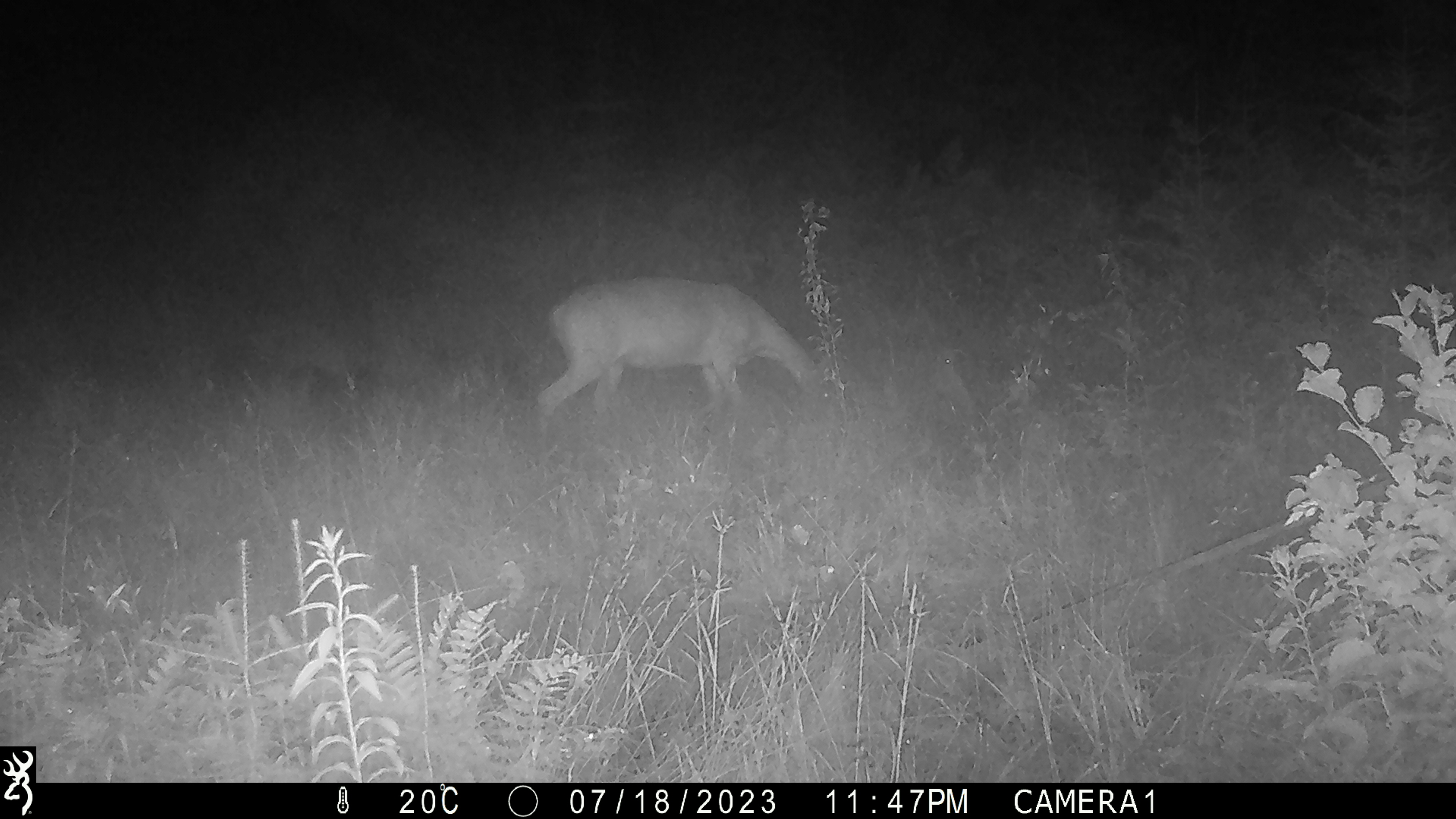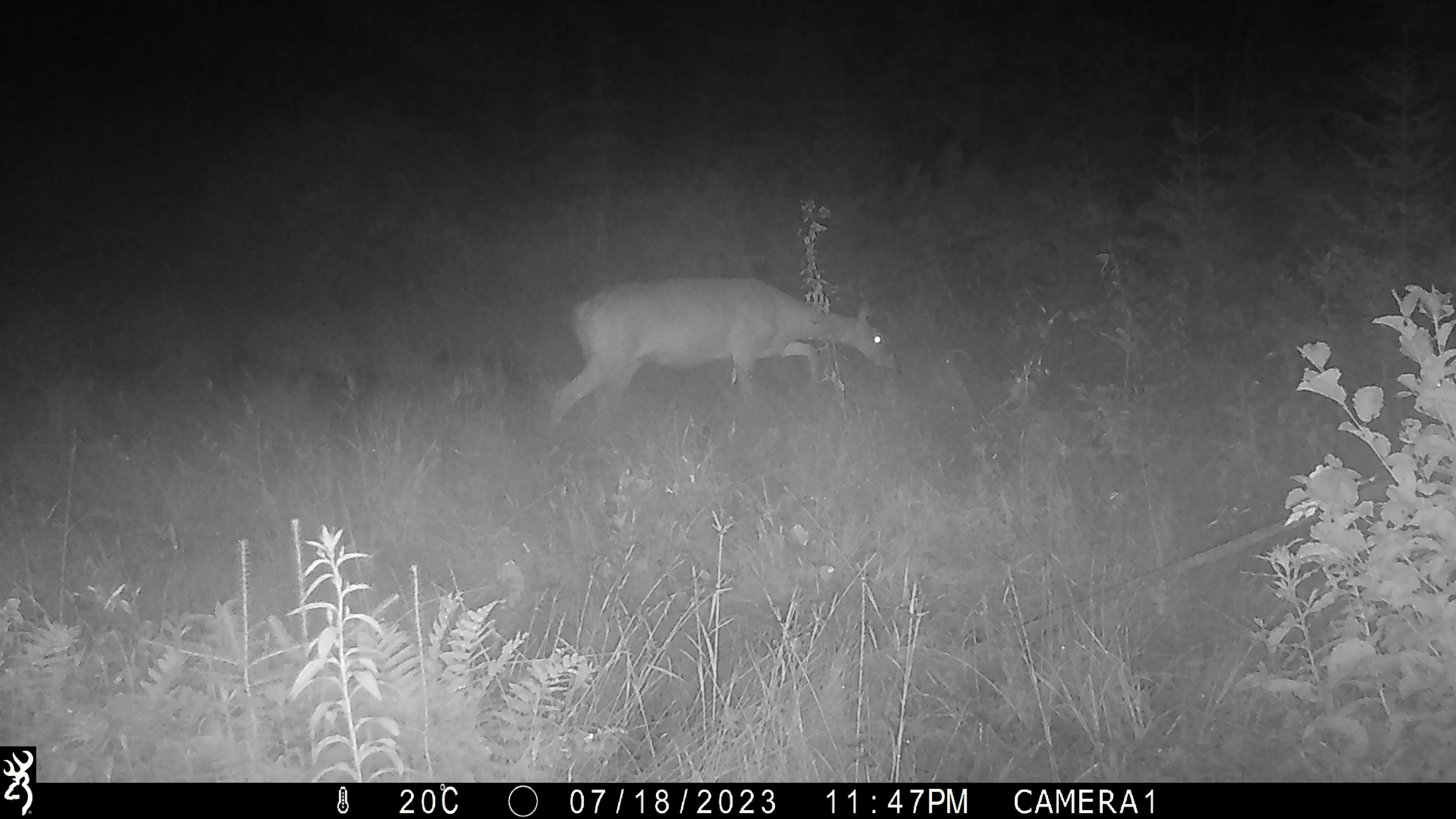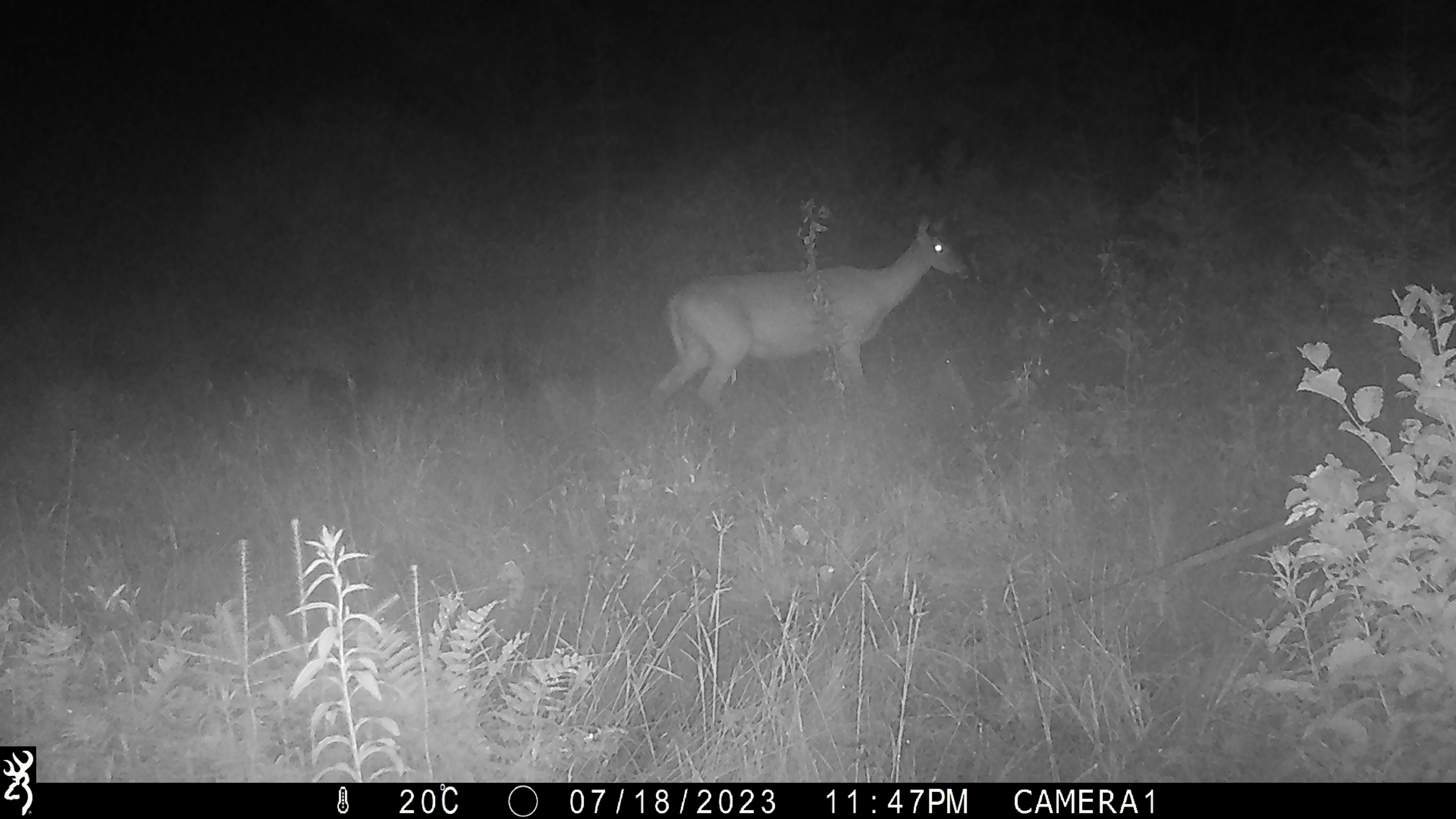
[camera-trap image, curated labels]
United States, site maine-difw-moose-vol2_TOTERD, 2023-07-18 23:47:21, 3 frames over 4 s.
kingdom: Animalia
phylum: Chordata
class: Mammalia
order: Artiodactyla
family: Cervidae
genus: Odocoileus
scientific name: Odocoileus virginianus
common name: white-tailed deer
White-tailed deer (Odocoileus virginianus).